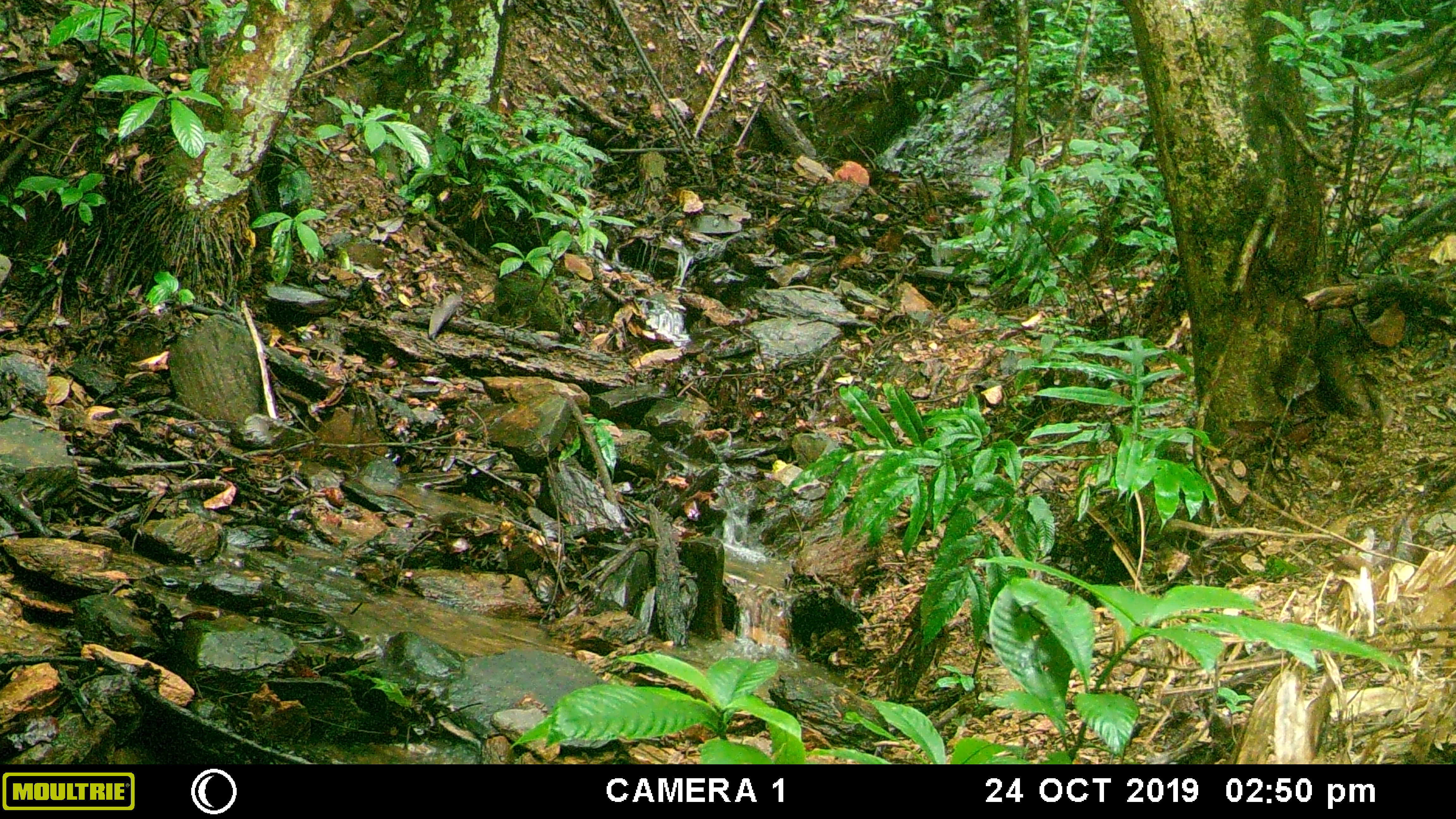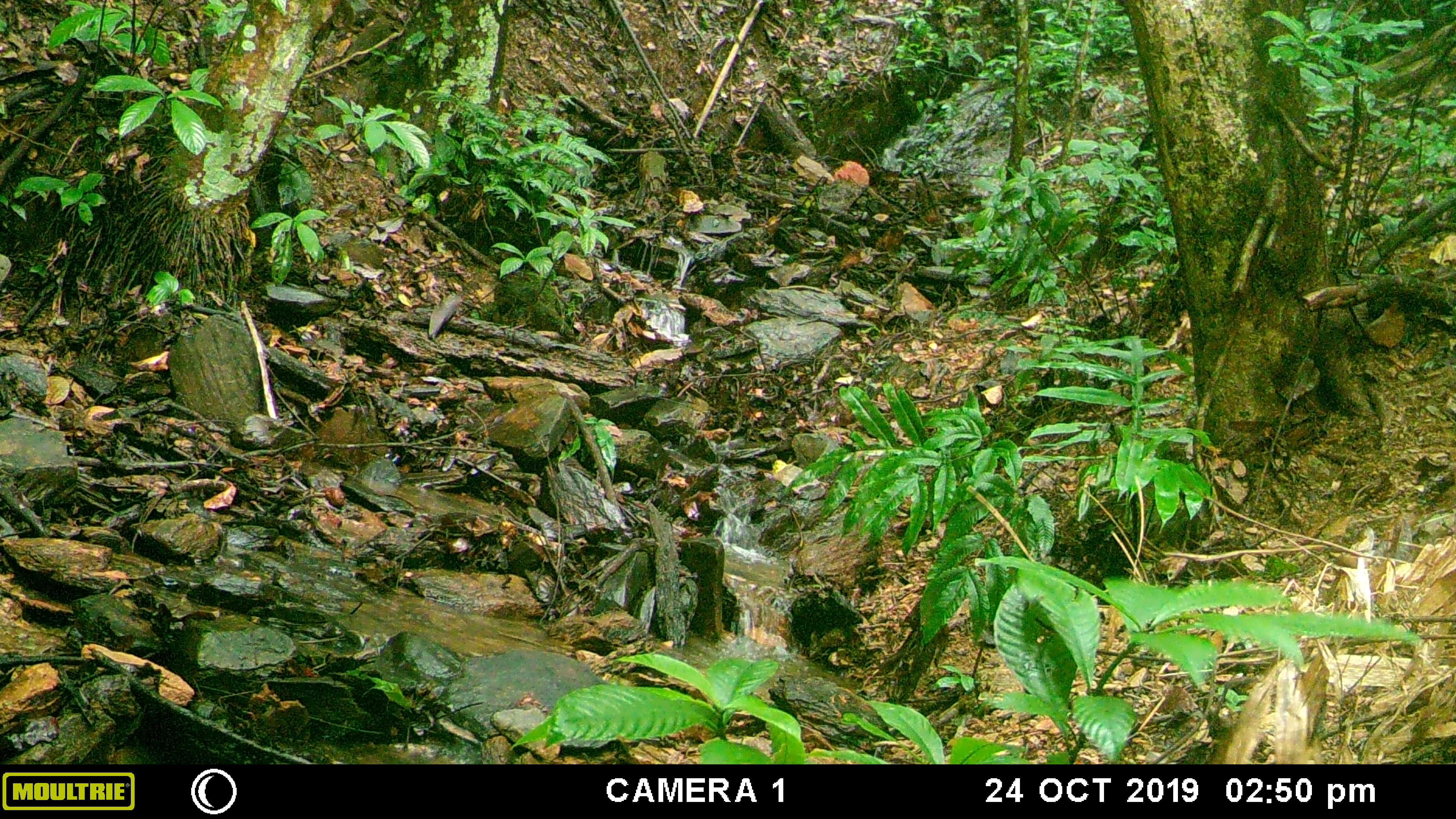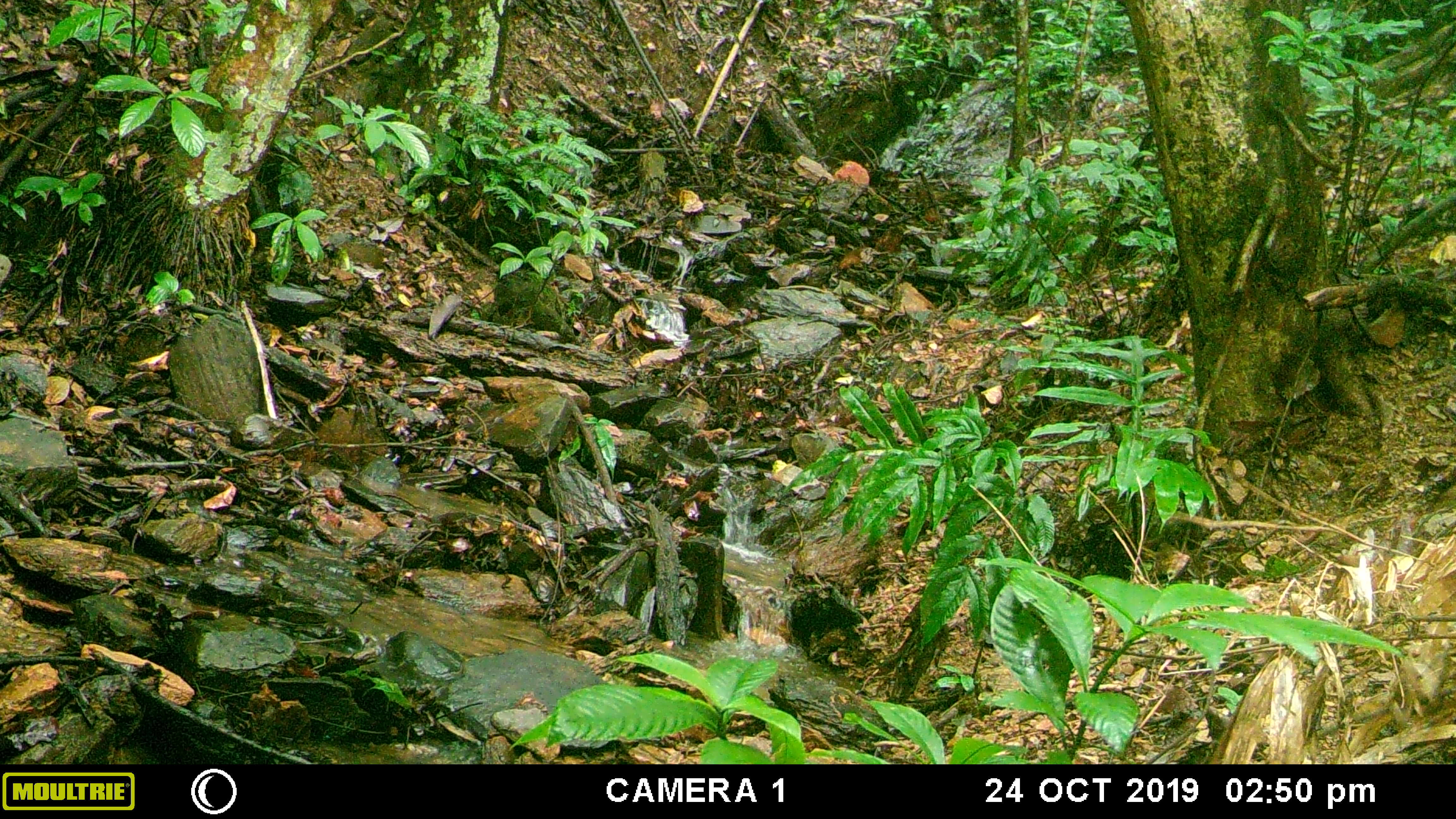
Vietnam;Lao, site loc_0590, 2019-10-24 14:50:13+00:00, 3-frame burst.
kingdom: Animalia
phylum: Chordata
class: Mammalia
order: Artiodactyla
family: Suidae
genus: Sus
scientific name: Sus scrofa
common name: eurasian wild pig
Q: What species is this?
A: Eurasian wild pig (Sus scrofa).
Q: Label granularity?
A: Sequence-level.